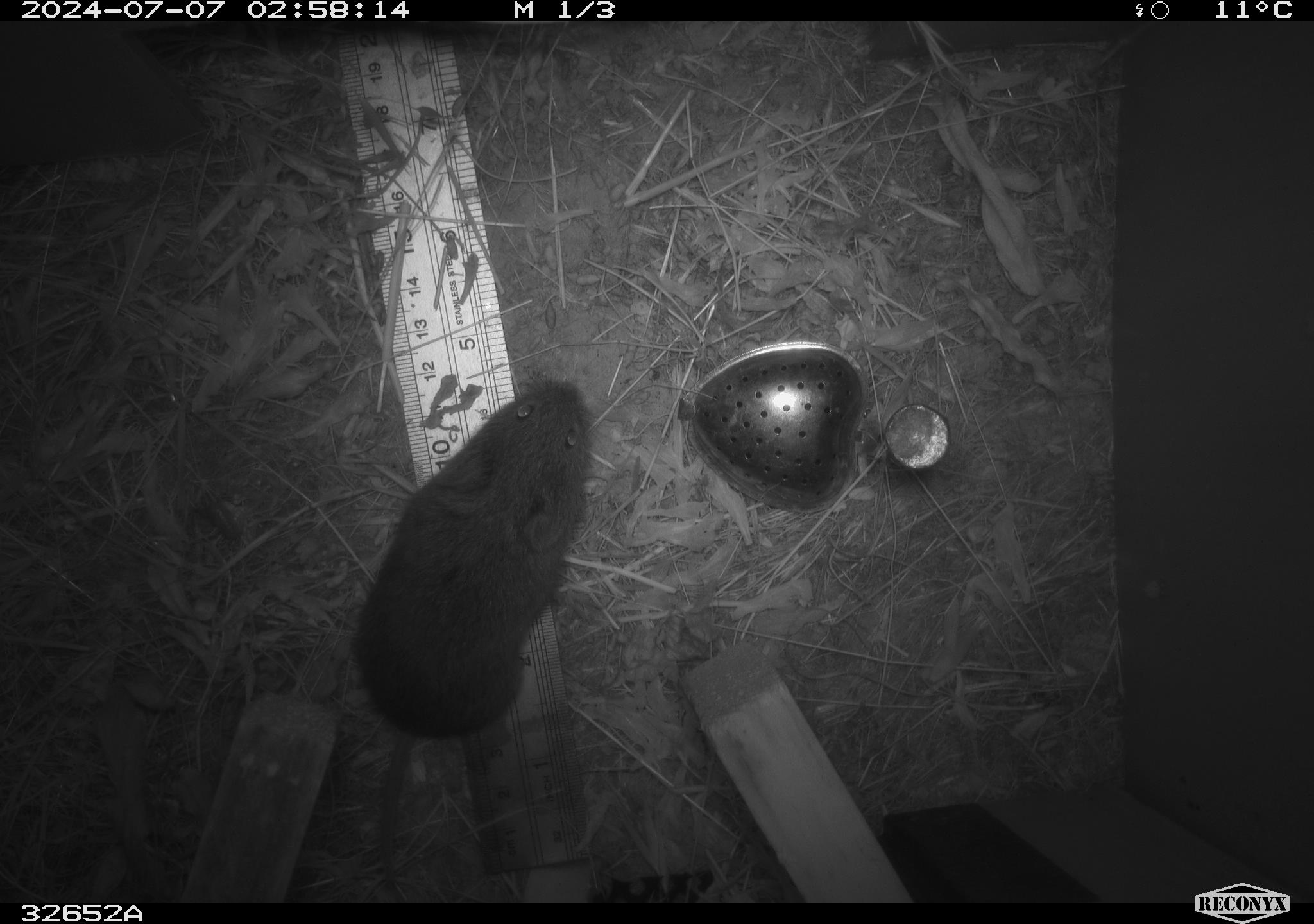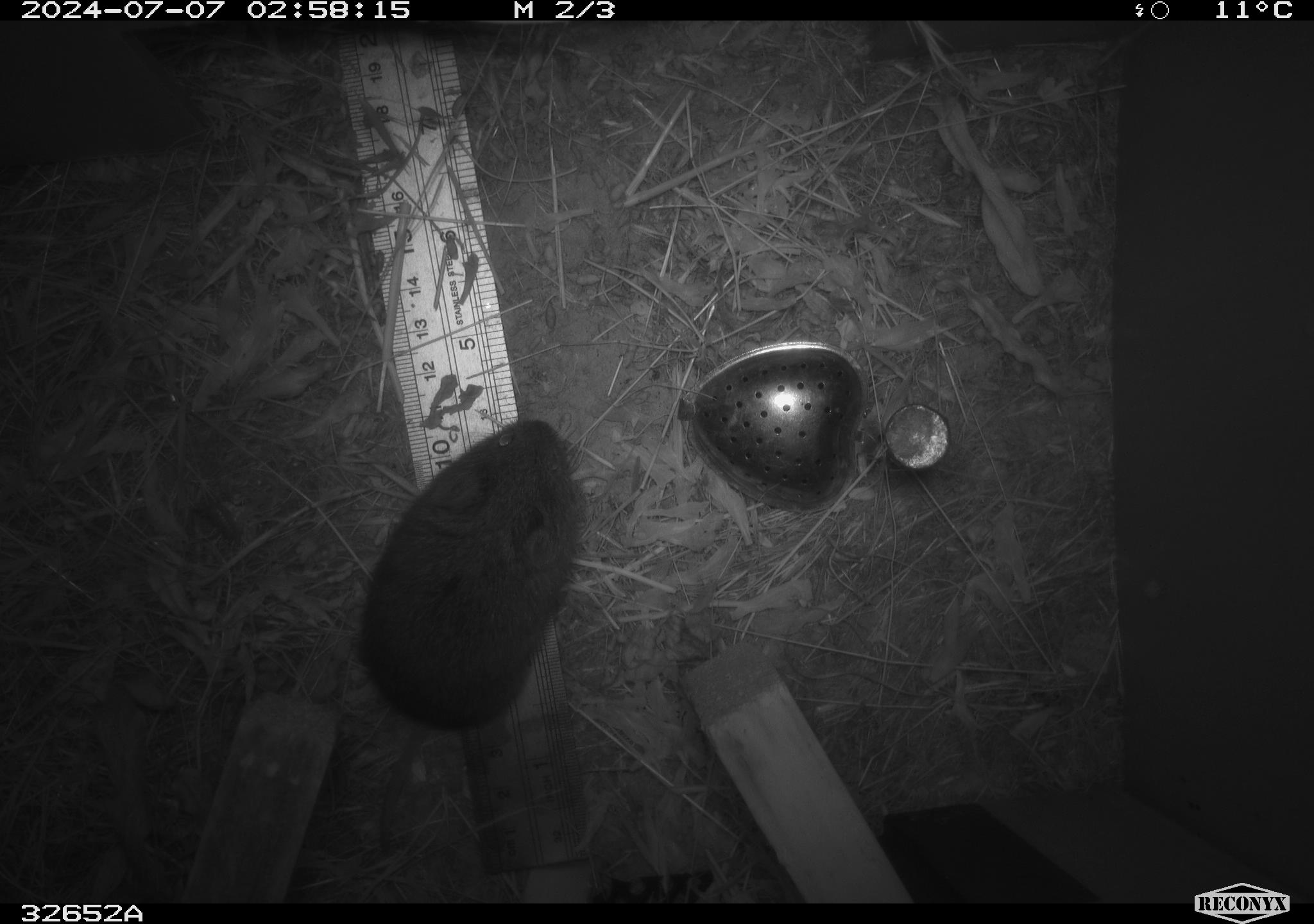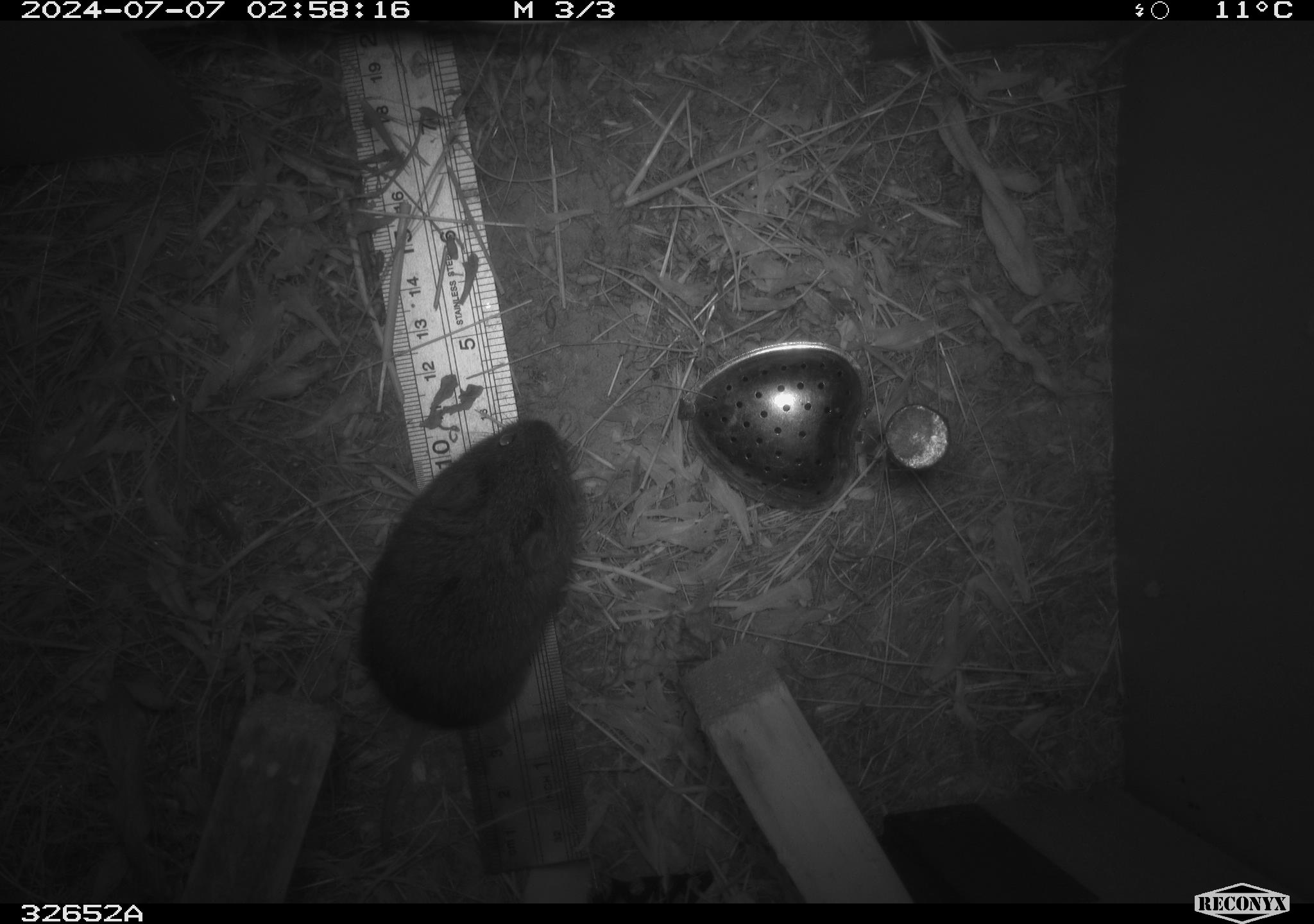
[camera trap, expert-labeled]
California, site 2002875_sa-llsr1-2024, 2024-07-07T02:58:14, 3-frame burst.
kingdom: Animalia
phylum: Chordata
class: Mammalia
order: Rodentia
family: Cricetidae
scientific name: Arvicolinae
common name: voles, lemmings, and muskrats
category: arvicolinae subfamily